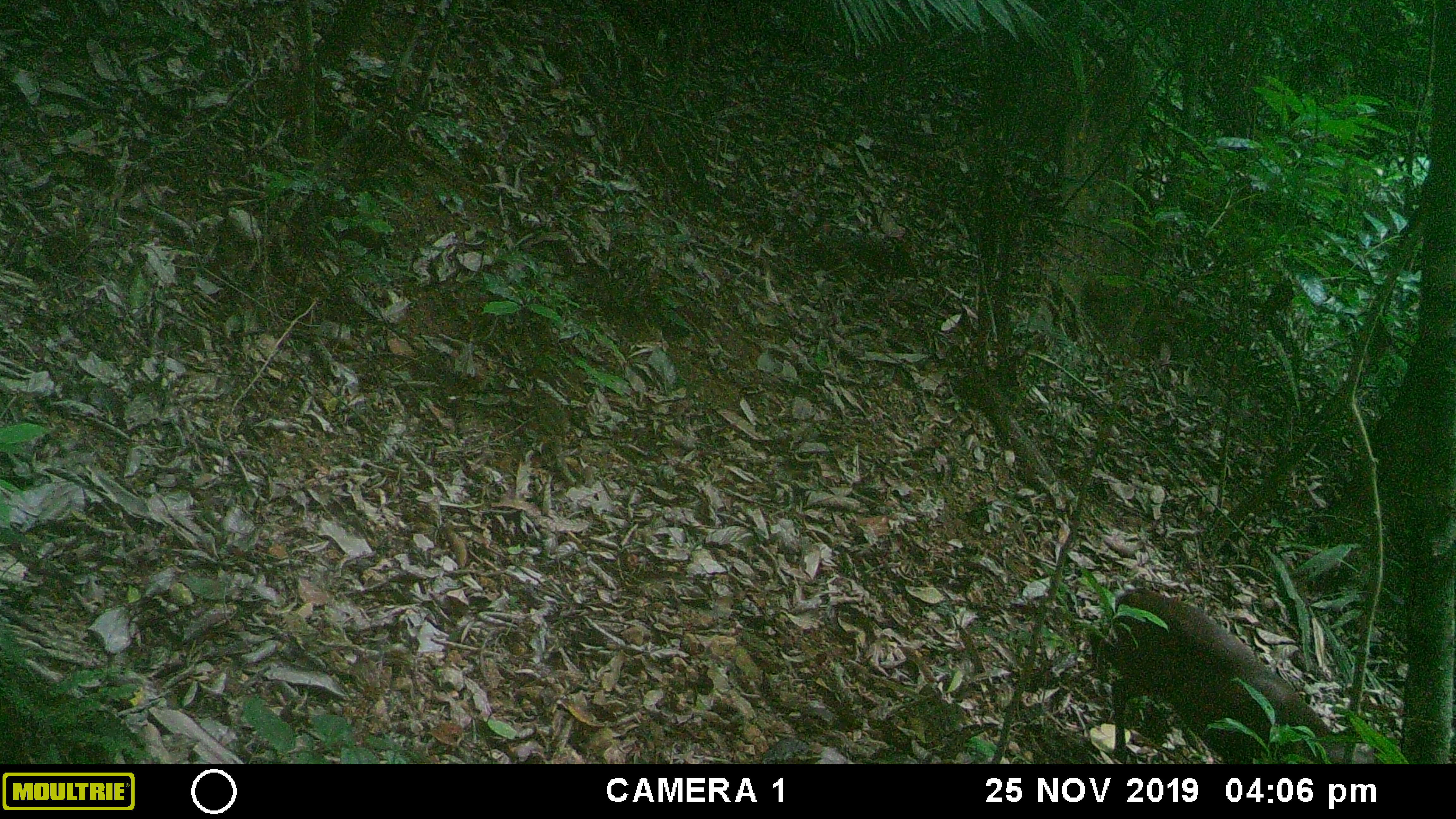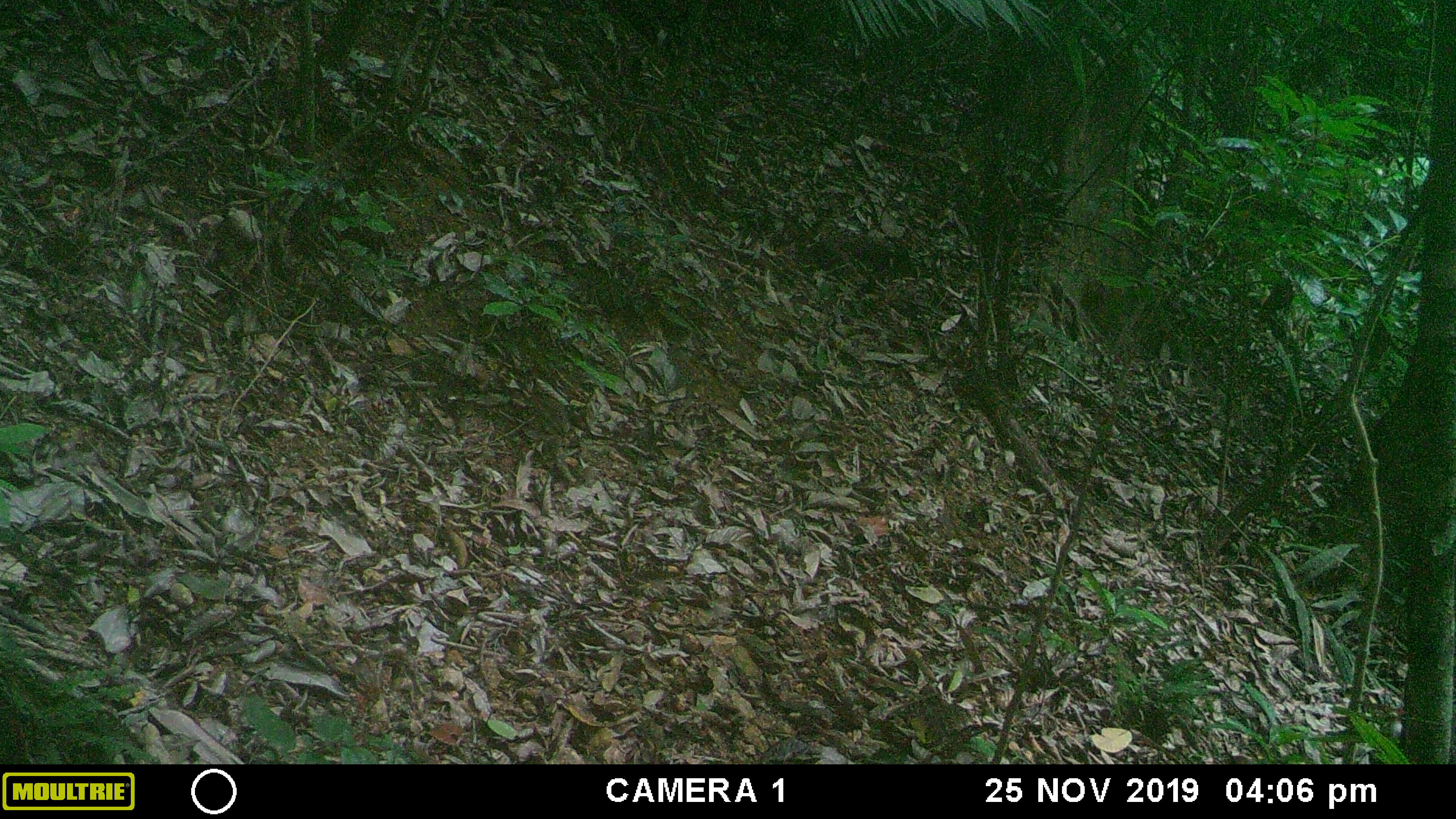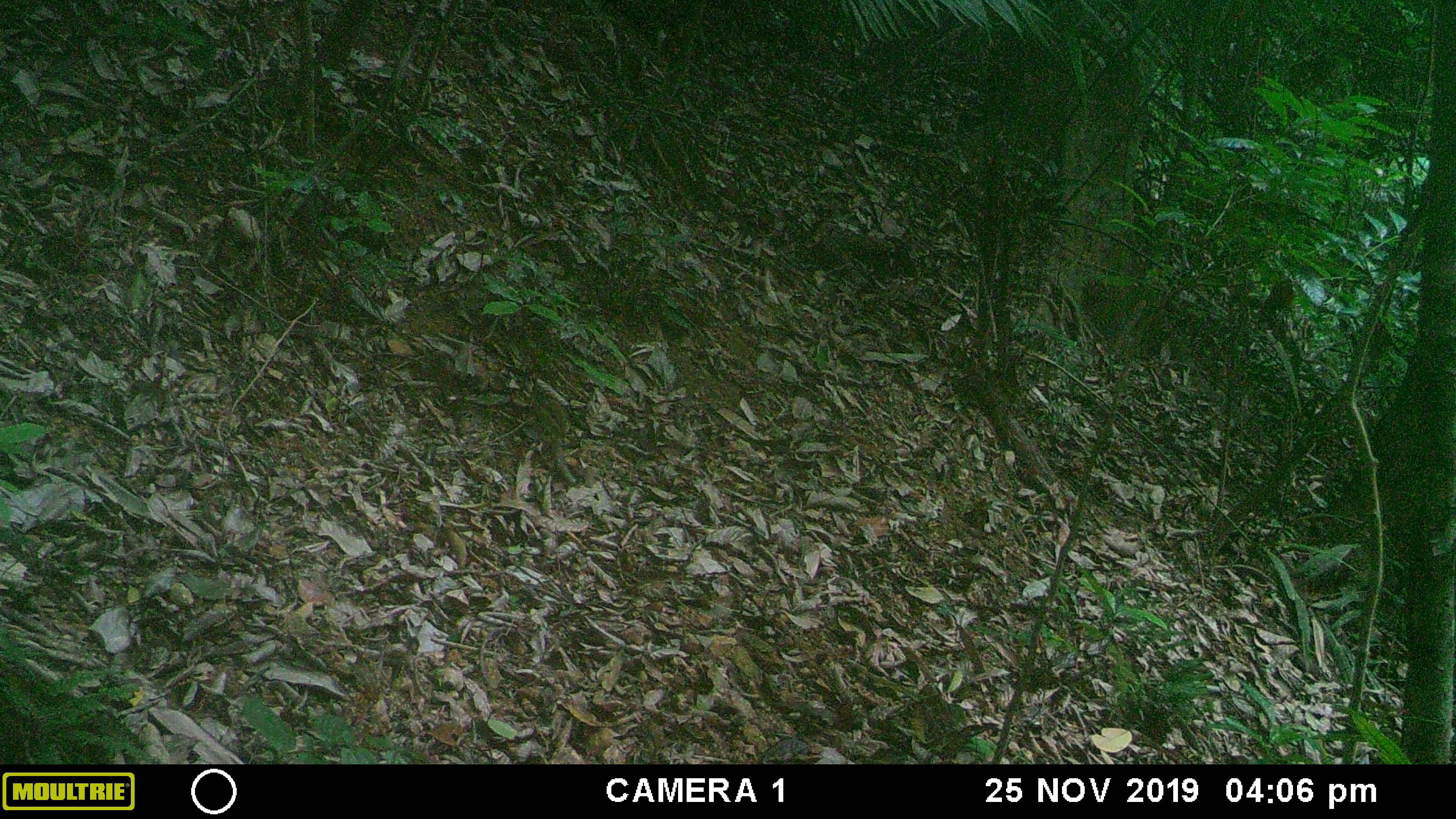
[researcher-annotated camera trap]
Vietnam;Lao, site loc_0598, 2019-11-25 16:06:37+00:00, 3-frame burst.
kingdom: Animalia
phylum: Chordata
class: Mammalia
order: Artiodactyla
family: Cervidae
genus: Muntiacus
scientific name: Muntiacus rooseveltorum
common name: roosevelt's muntjac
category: roosevelts muntjac group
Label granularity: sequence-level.